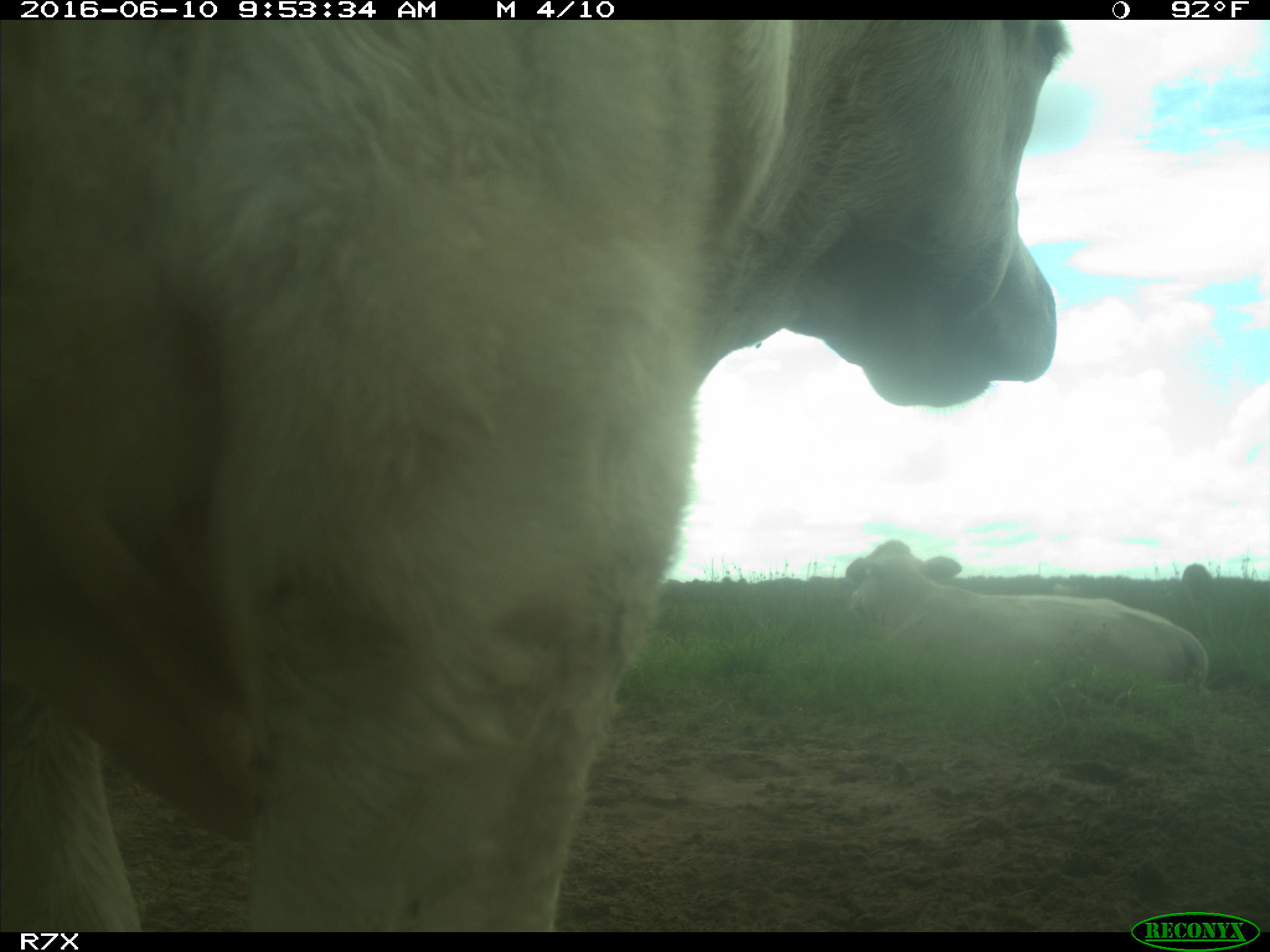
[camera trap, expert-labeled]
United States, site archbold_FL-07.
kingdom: Animalia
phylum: Chordata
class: Mammalia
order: Artiodactyla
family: Bovidae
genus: Bos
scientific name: Bos taurus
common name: domestic cow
Bos taurus (domestic cow).